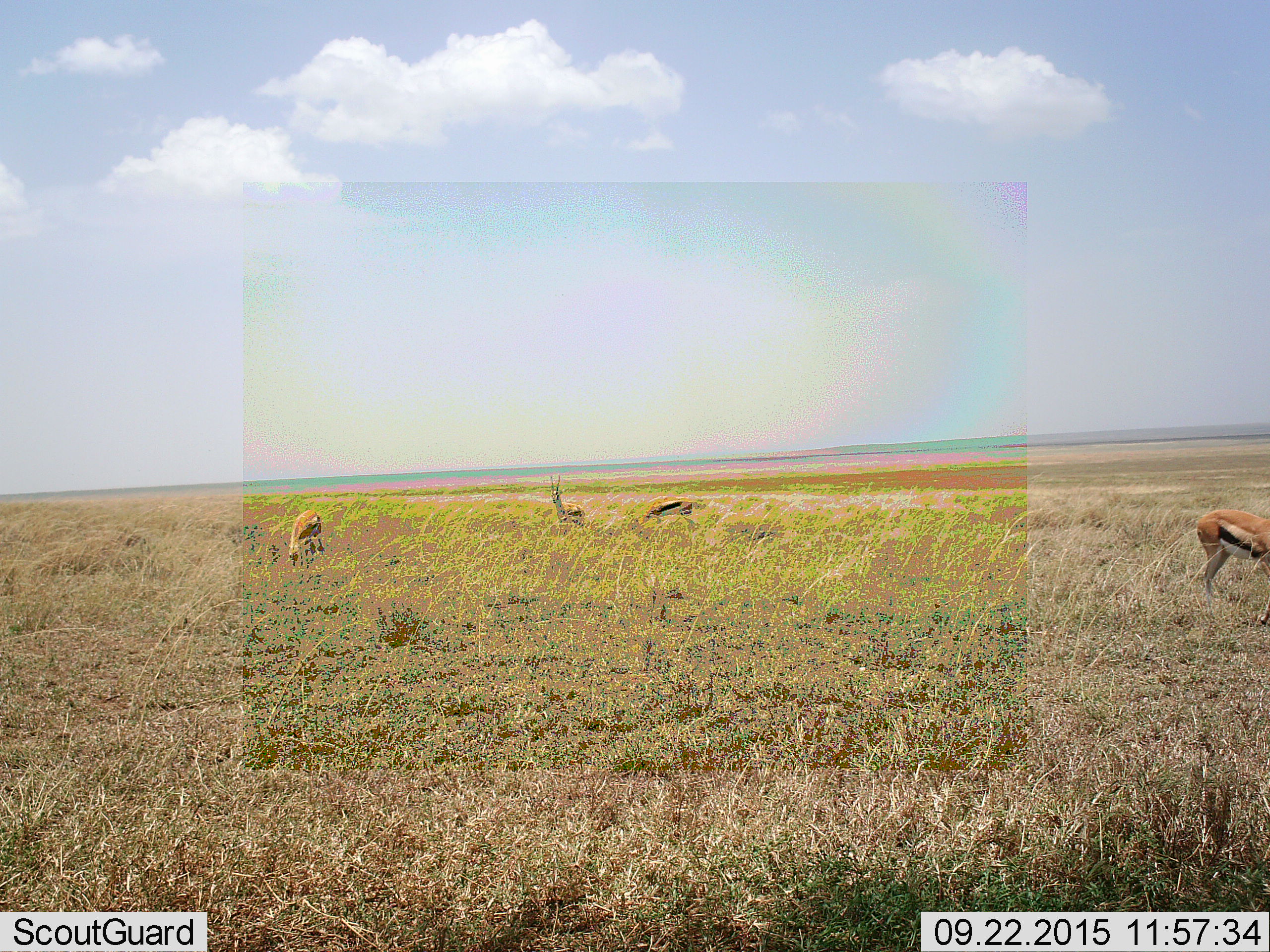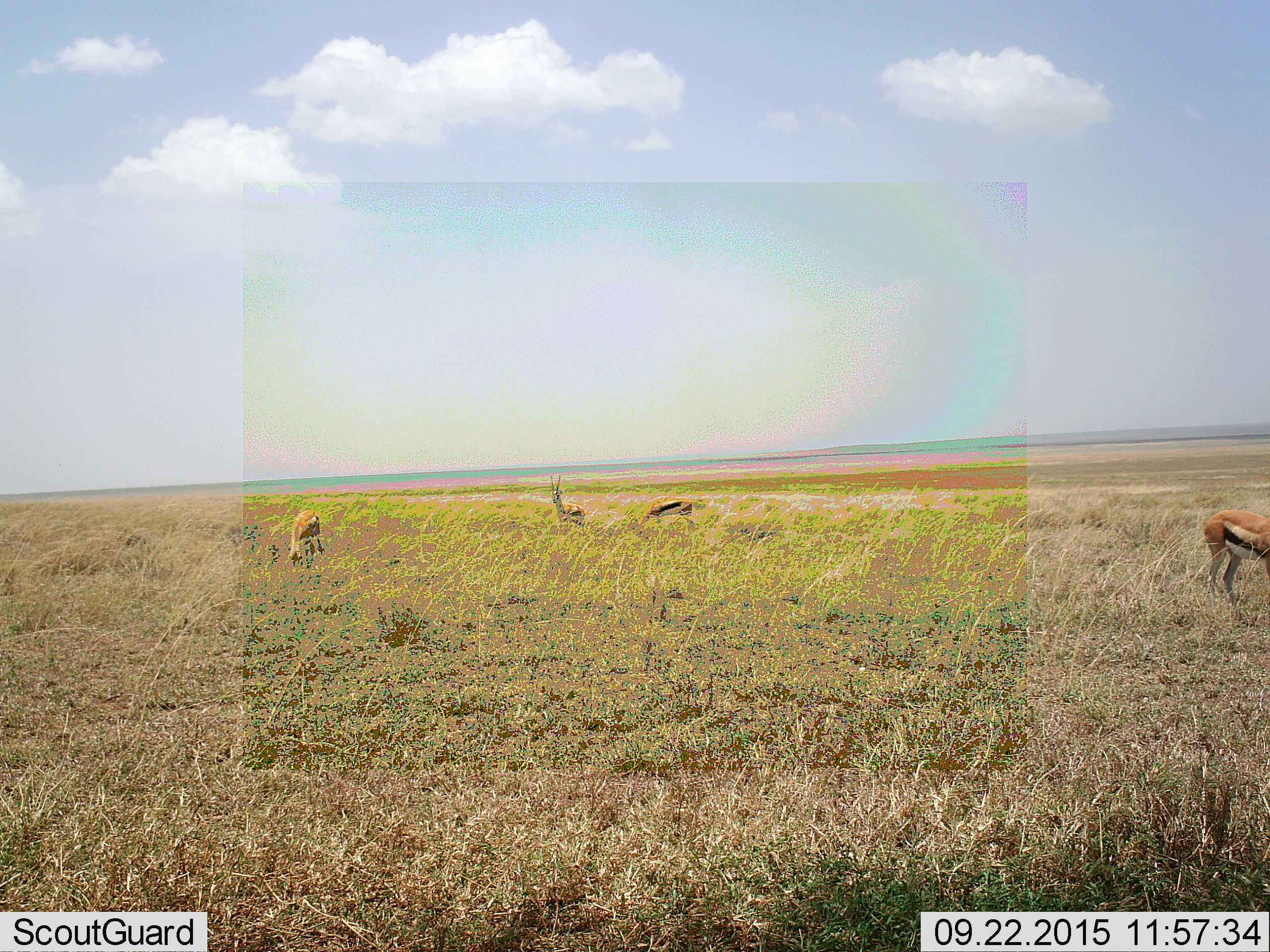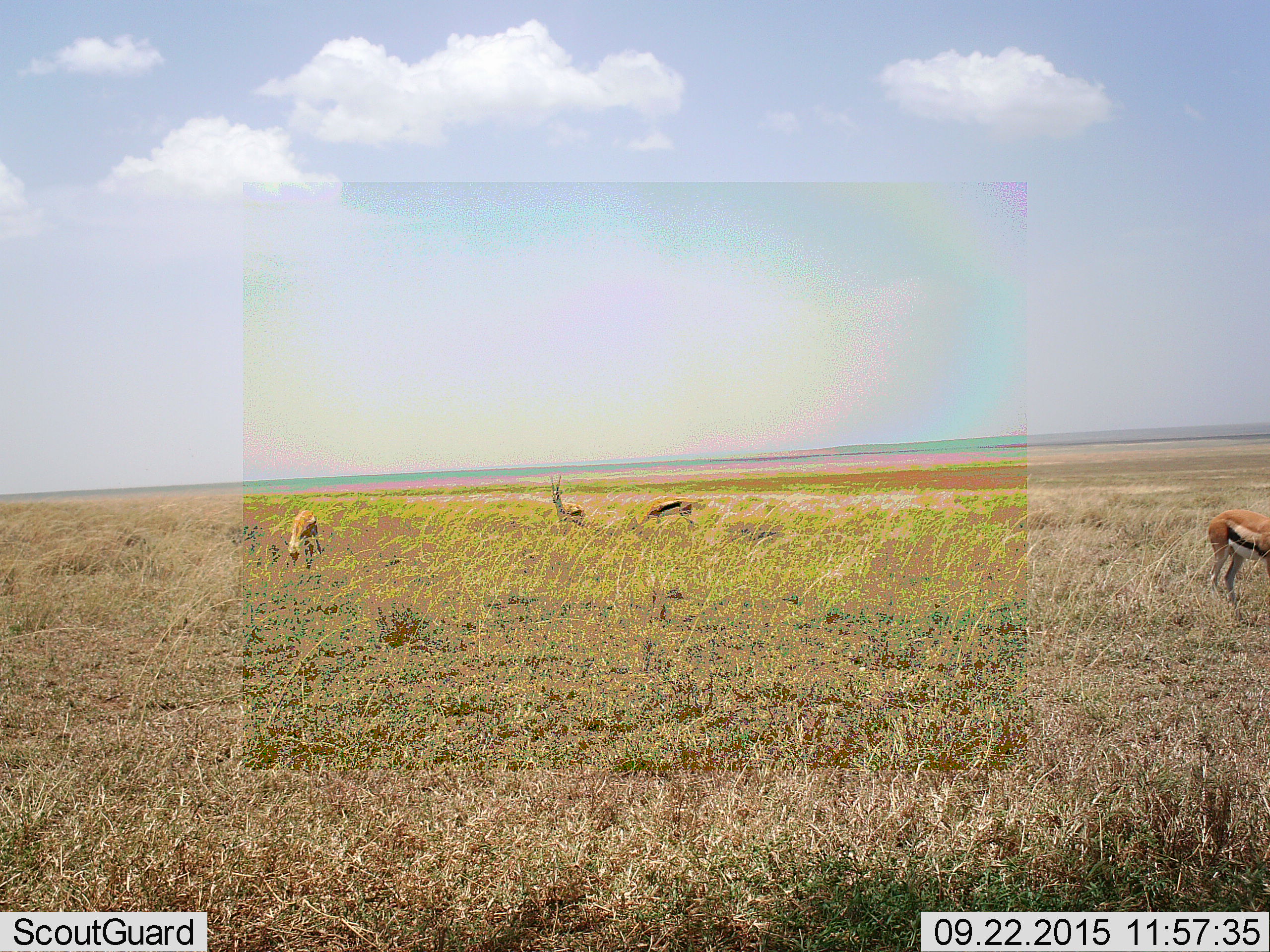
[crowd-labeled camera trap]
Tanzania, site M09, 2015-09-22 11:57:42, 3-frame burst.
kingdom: Animalia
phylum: Chordata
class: Mammalia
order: Artiodactyla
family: Bovidae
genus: Eudorcas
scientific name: Eudorcas thomsonii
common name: thomson's gazelle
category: gazellethomsons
Gazellethomsons (thomson's gazelle) (Eudorcas thomsonii), count 4. Behavior (volunteer vote fractions): standing 78%, resting 0%, moving 22%, interacting 0%. Young present (vote fraction): 0%. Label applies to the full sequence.